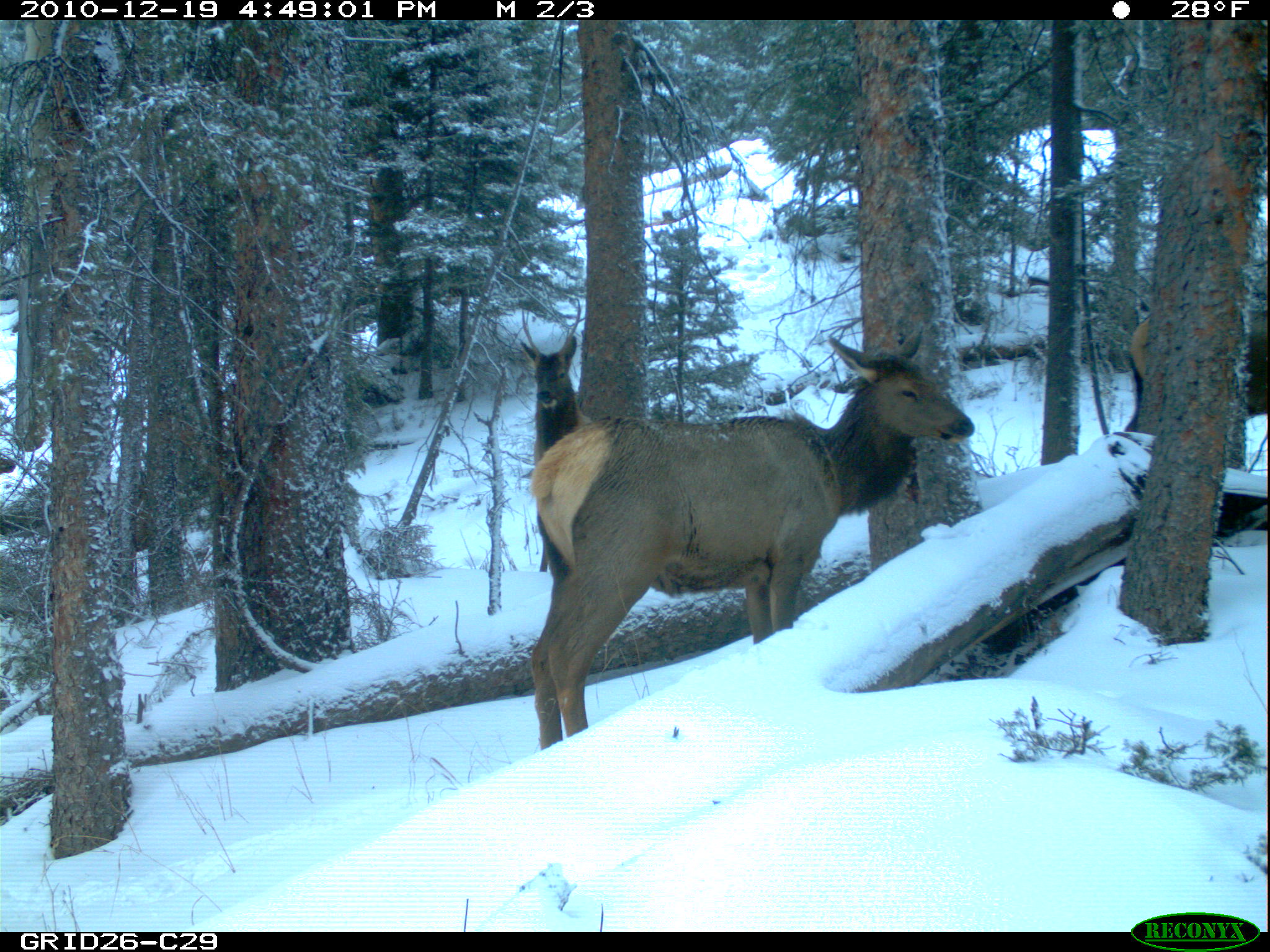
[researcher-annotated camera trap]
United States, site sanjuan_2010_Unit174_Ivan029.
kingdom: Animalia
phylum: Chordata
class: Mammalia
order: Artiodactyla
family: Cervidae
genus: Cervus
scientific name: Cervus elaphus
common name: red deer